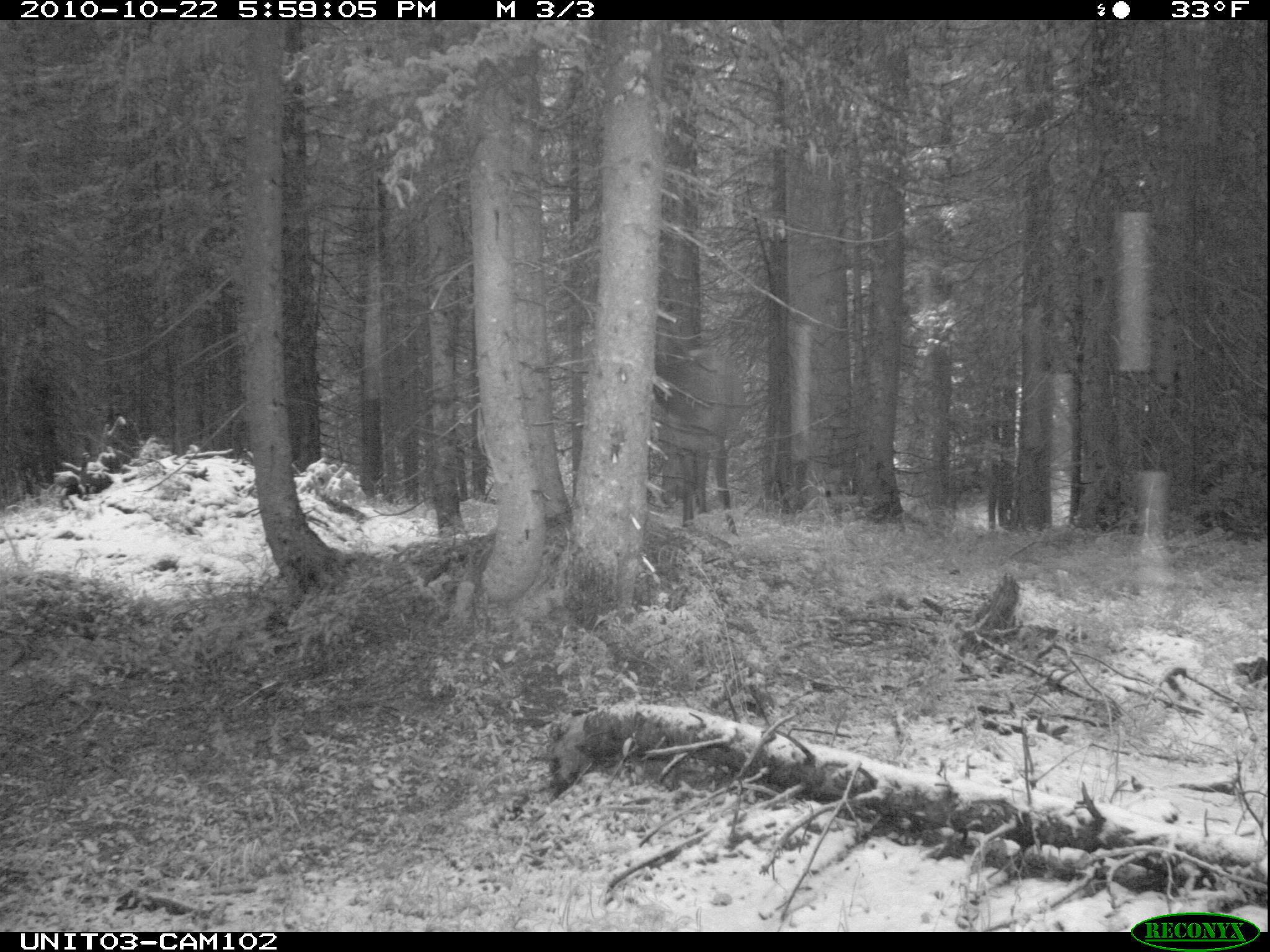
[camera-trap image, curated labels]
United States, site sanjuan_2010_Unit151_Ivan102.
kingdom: Animalia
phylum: Chordata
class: Mammalia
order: Artiodactyla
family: Cervidae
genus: Cervus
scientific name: Cervus elaphus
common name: red deer